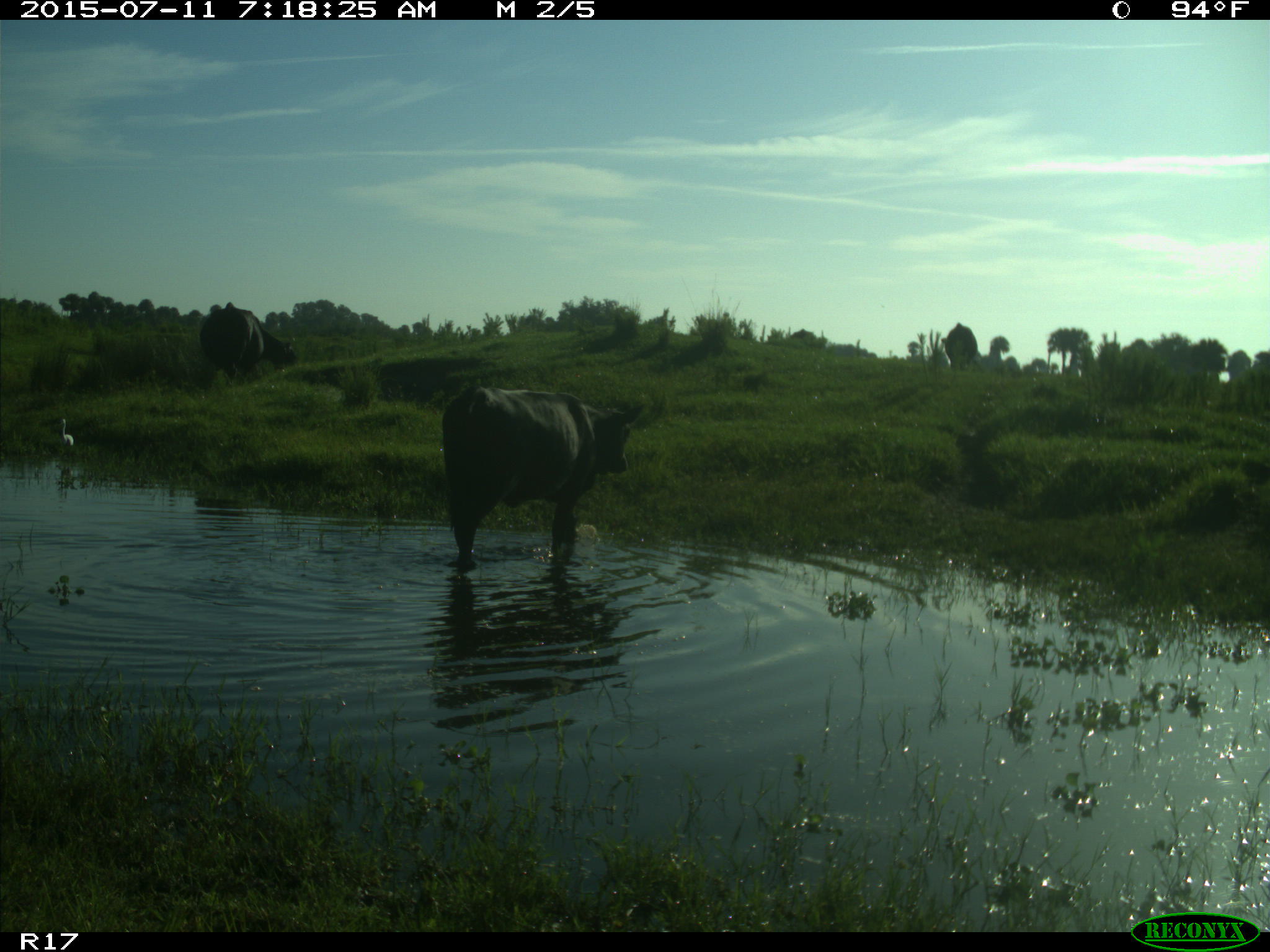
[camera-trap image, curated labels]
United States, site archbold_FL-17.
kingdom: Animalia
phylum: Chordata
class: Mammalia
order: Artiodactyla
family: Bovidae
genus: Bos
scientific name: Bos taurus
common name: domestic cow